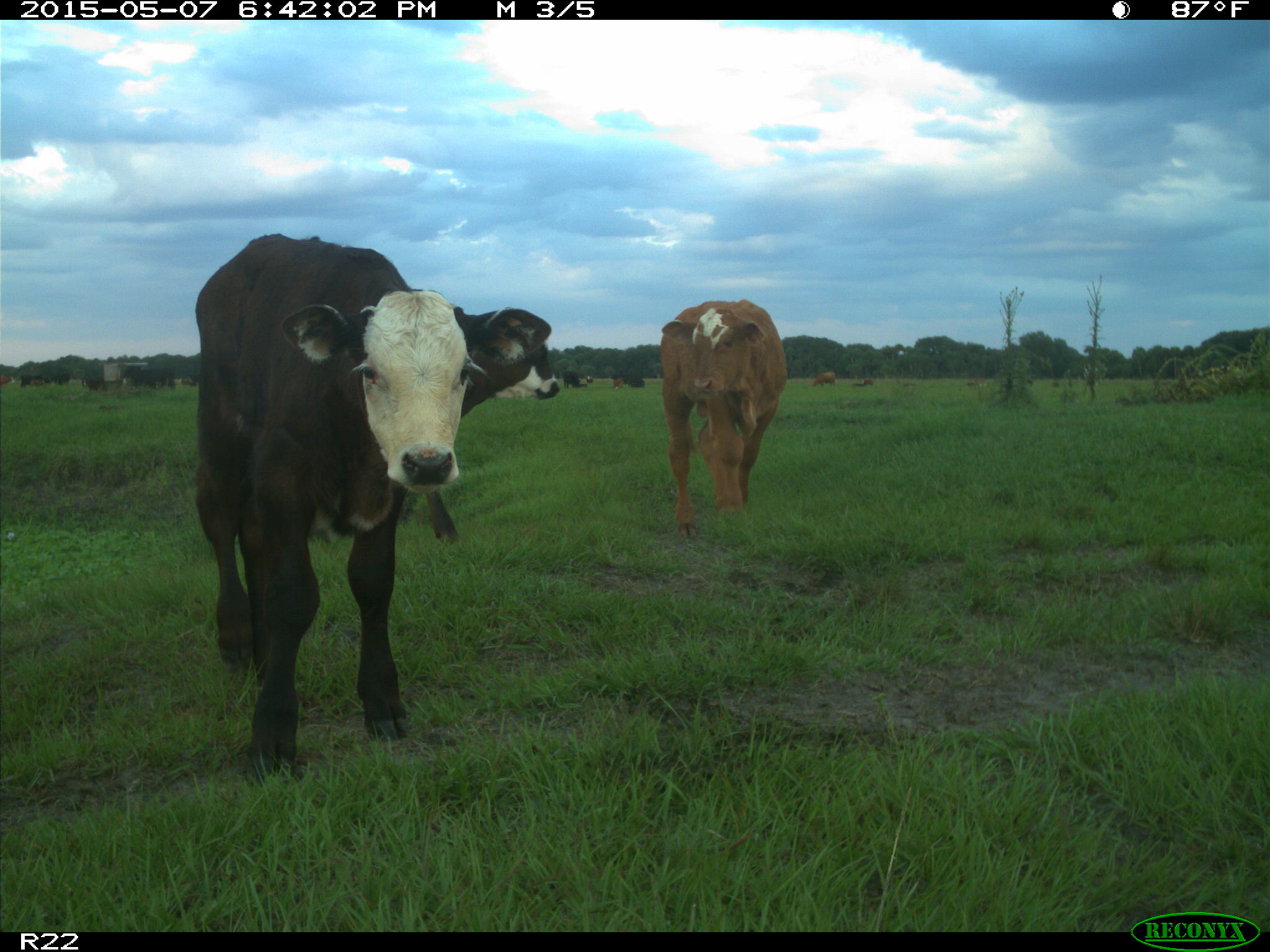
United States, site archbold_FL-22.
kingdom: Animalia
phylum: Chordata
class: Mammalia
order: Artiodactyla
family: Bovidae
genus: Bos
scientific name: Bos taurus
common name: domestic cow